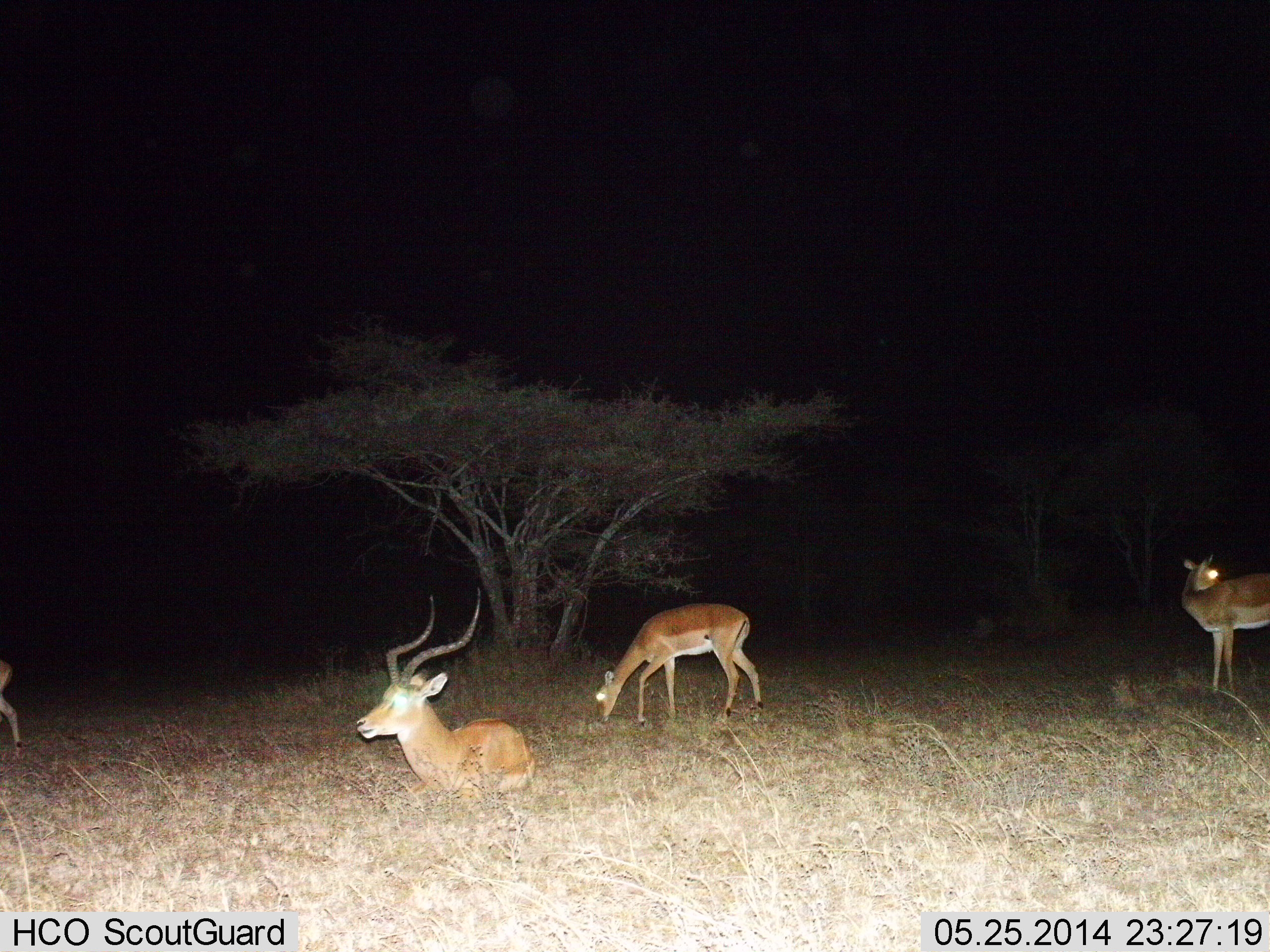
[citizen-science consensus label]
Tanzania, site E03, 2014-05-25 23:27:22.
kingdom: Animalia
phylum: Chordata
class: Mammalia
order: Artiodactyla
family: Bovidae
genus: Aepyceros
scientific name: Aepyceros melampus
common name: impala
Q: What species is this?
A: Impala (Aepyceros melampus).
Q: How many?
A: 4.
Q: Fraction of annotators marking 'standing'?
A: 90%.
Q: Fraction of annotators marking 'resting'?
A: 90%.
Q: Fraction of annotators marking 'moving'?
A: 20%.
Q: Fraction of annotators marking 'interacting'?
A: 0%.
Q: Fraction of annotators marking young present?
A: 0%.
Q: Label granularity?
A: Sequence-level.